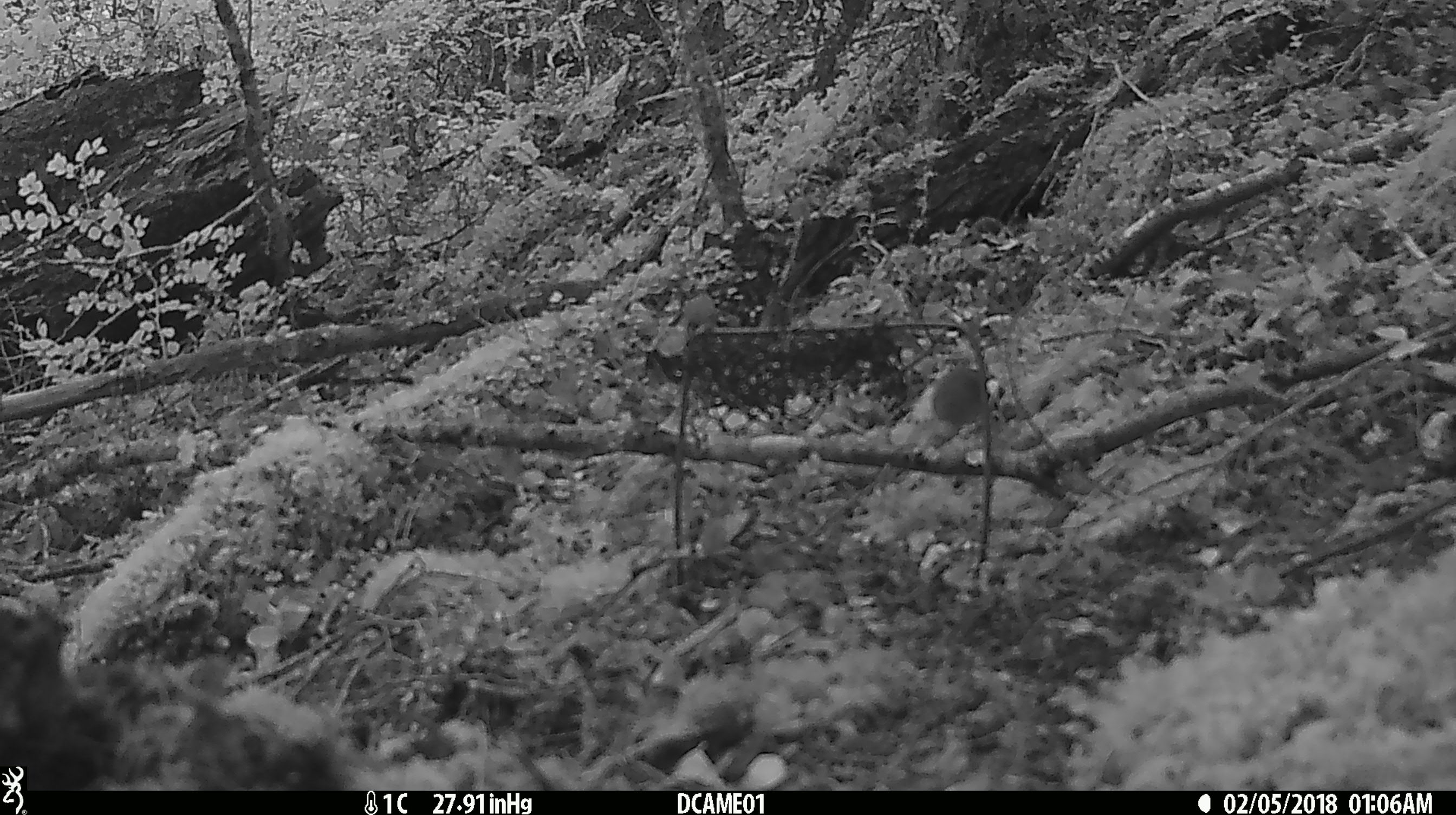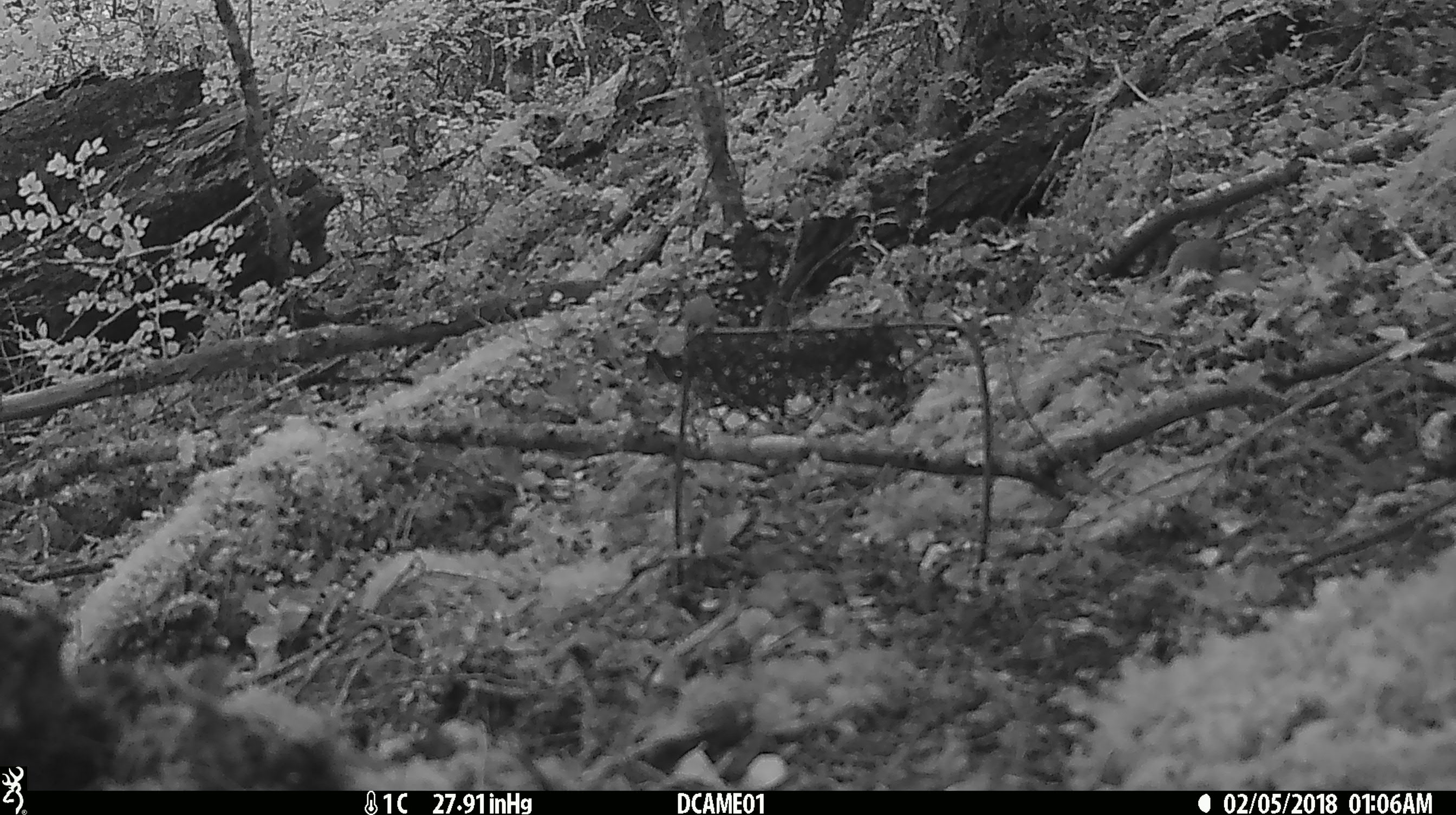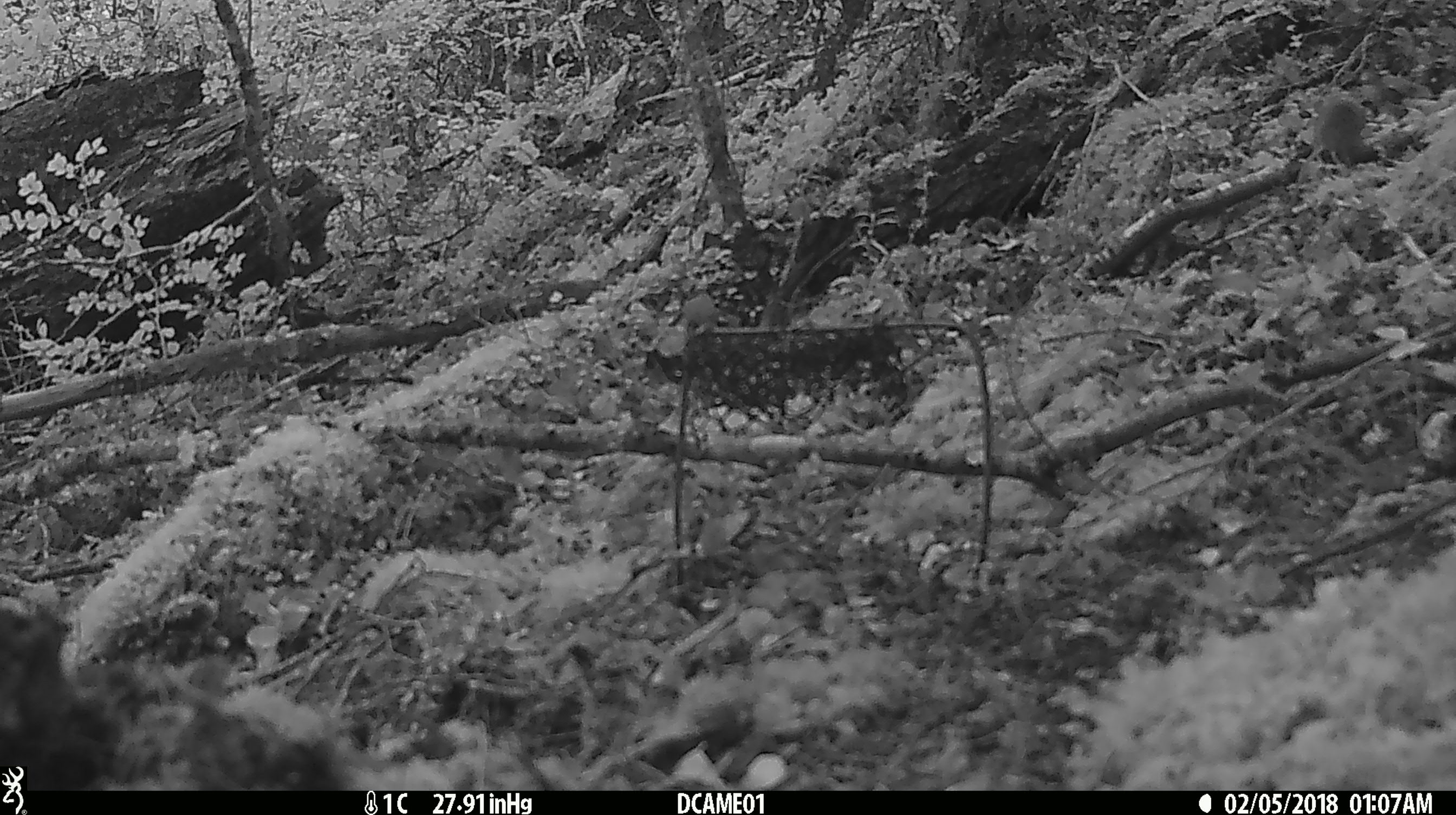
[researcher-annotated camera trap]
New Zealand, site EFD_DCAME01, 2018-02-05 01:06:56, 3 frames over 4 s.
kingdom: Animalia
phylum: Chordata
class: Mammalia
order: Rodentia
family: Muridae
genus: Mus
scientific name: Mus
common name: mouse